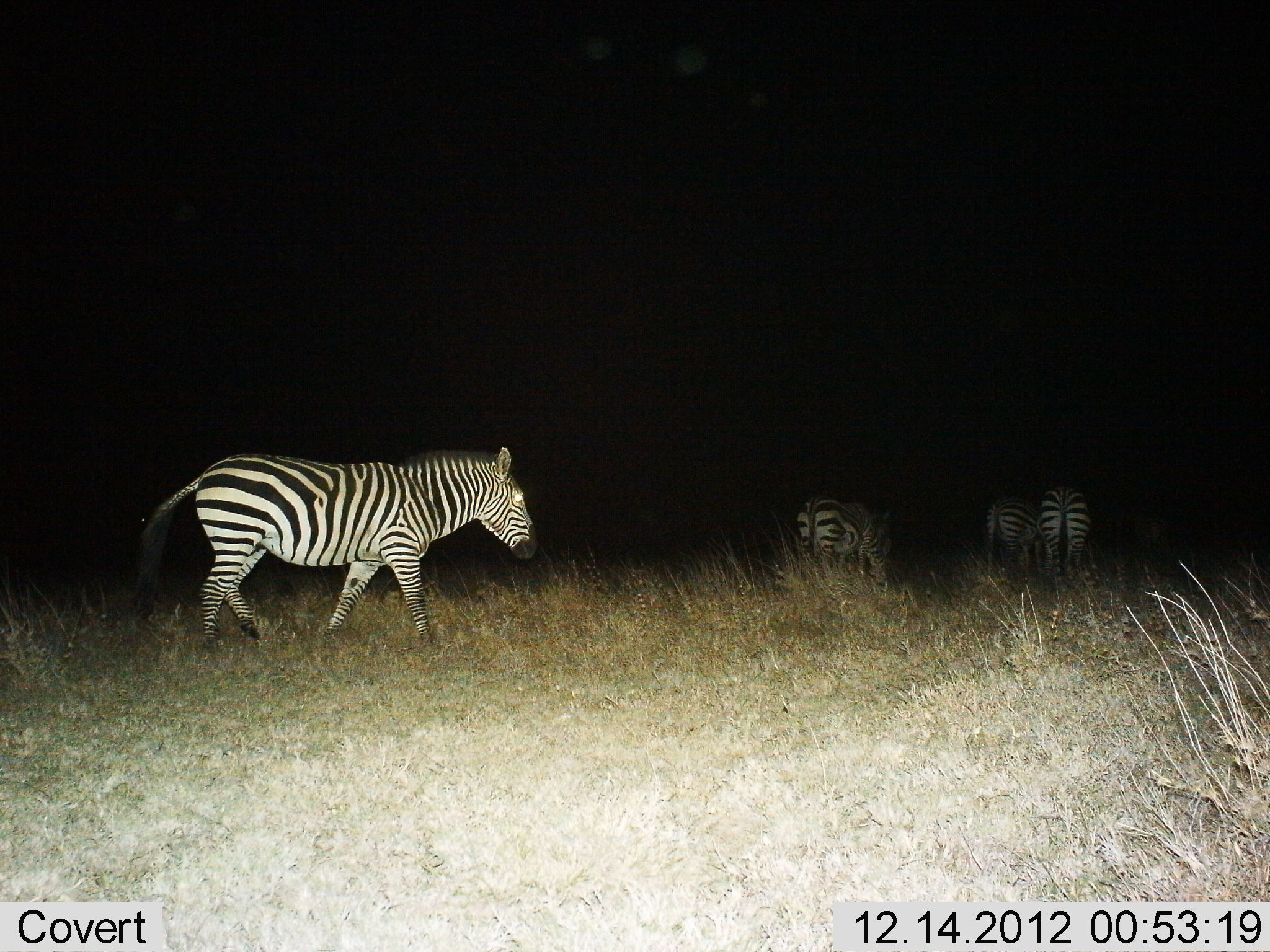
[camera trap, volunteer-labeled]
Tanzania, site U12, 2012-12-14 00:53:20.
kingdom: Animalia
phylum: Chordata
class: Mammalia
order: Perissodactyla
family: Equidae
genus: Equus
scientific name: Equus quagga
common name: plains zebra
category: zebra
Zebra (plains zebra) (Equus quagga), count 4. Behavior (volunteer vote fractions): standing 30%, resting 0%, moving 90%, interacting 0%. Young present (vote fraction): 0%. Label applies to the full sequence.